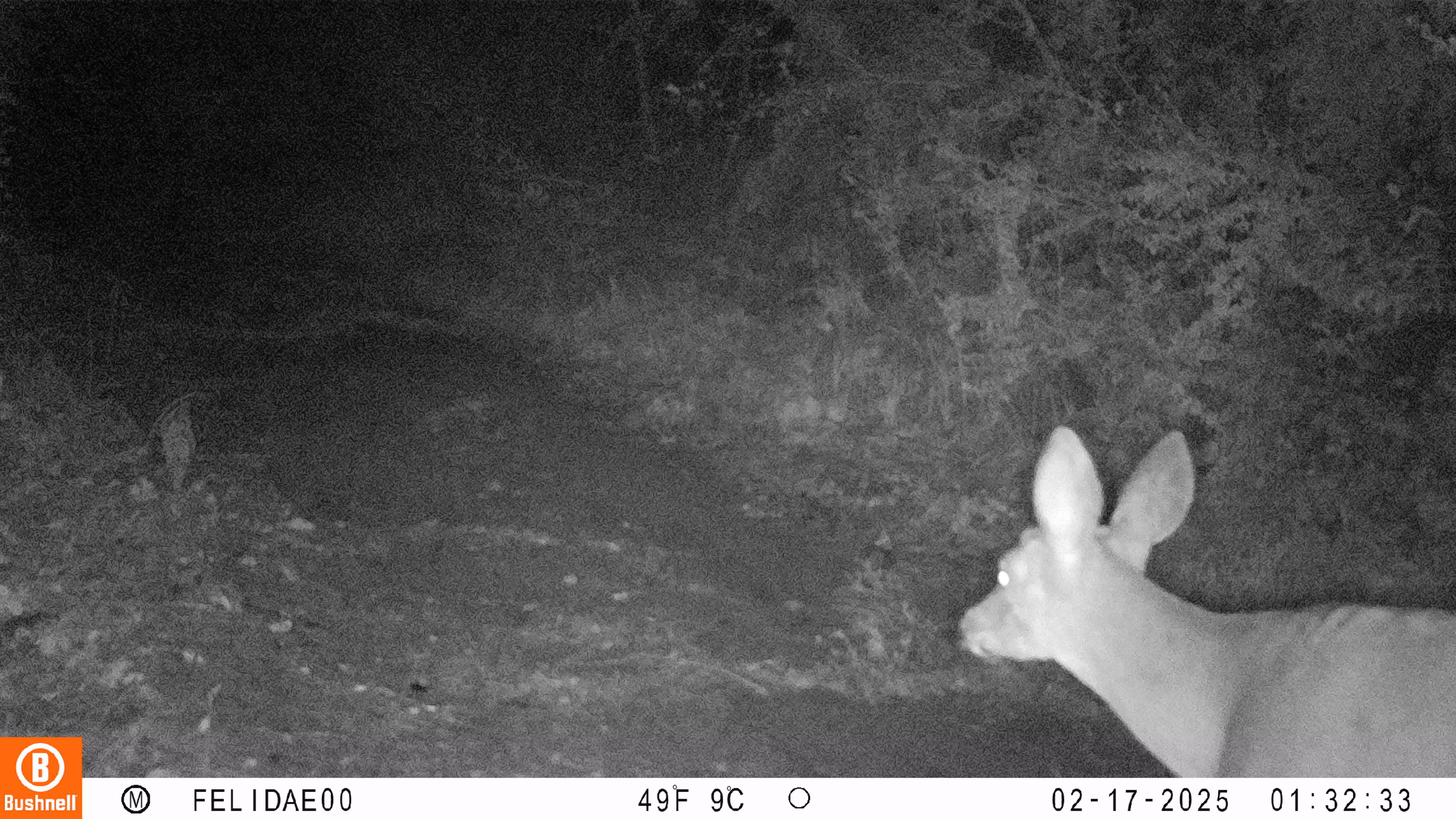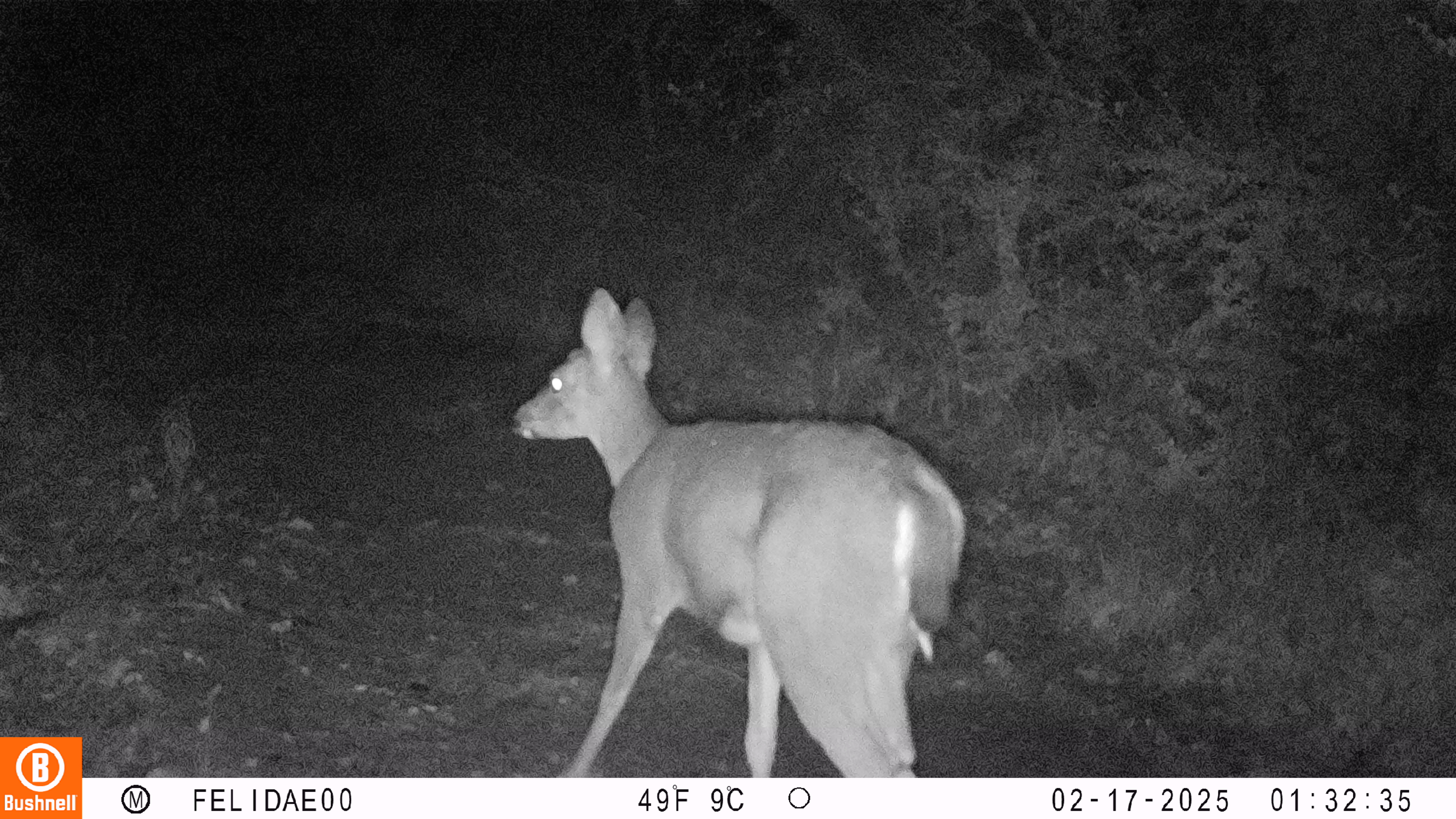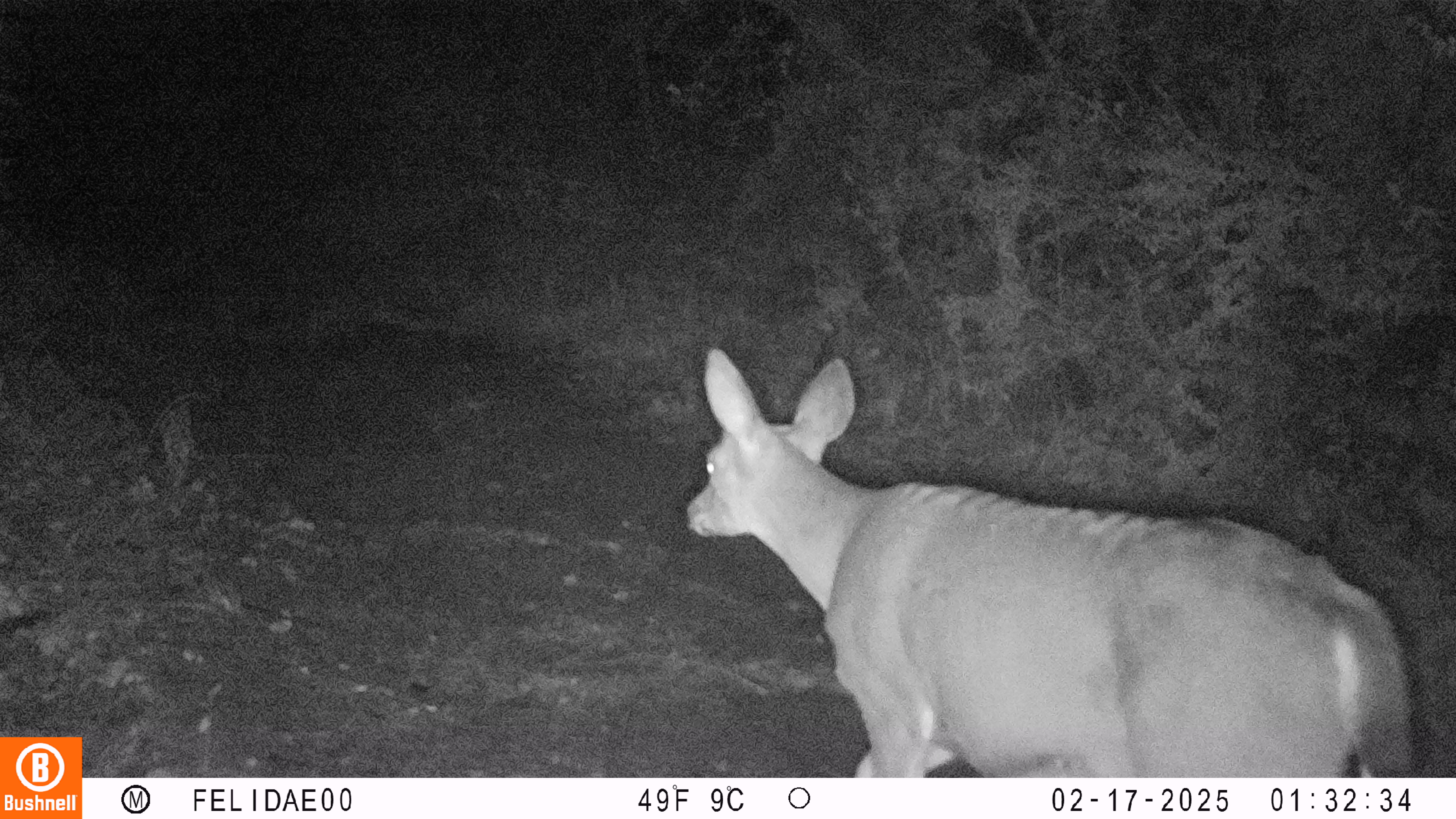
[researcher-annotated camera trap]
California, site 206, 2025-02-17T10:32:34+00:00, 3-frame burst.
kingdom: Animalia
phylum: Chordata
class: Mammalia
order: Artiodactyla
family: Cervidae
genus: Odocoileus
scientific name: Odocoileus hemionus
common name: mule deer